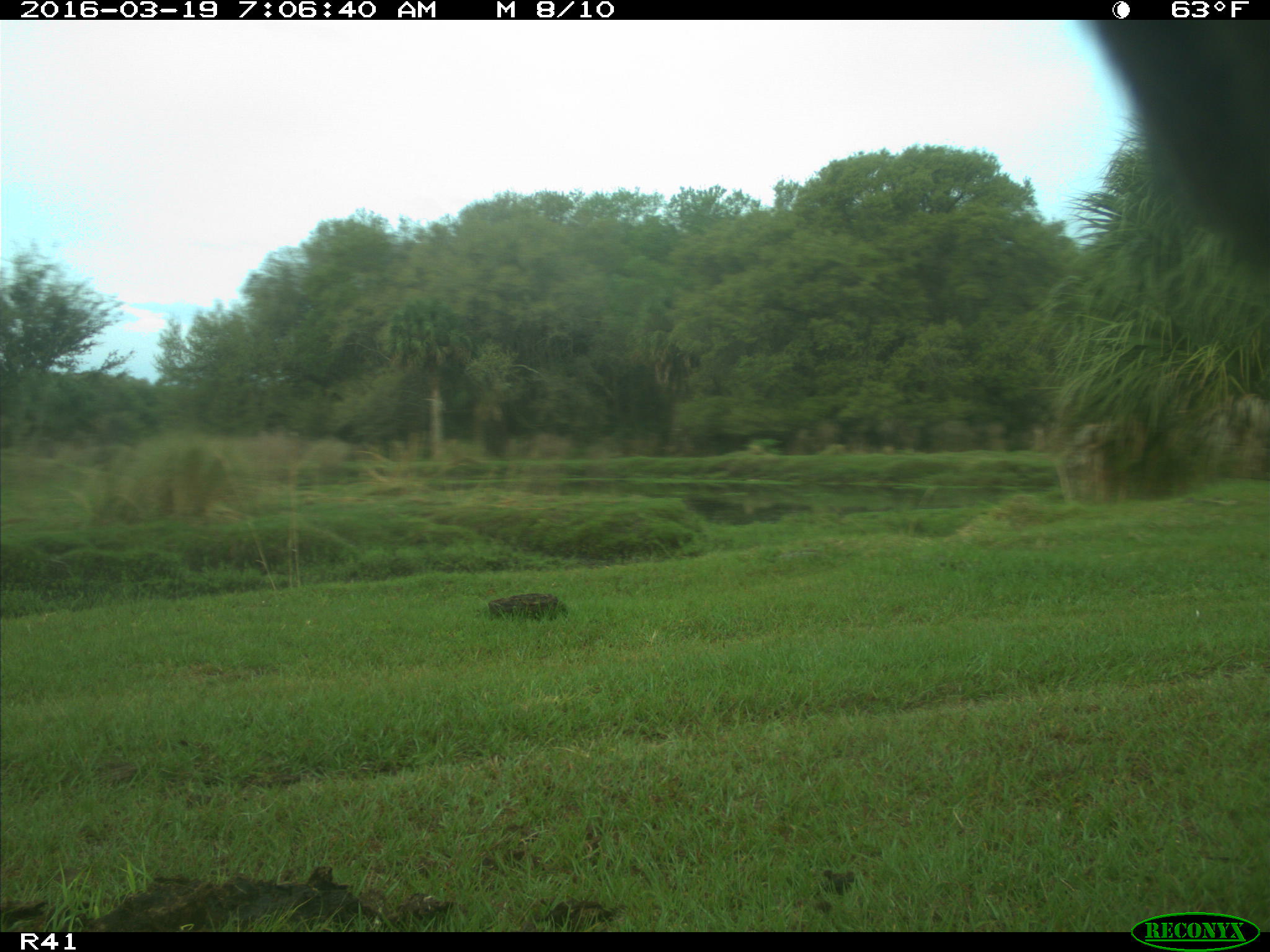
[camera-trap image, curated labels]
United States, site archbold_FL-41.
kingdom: Animalia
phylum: Chordata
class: Mammalia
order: Artiodactyla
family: Bovidae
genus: Bos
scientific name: Bos taurus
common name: domestic cow